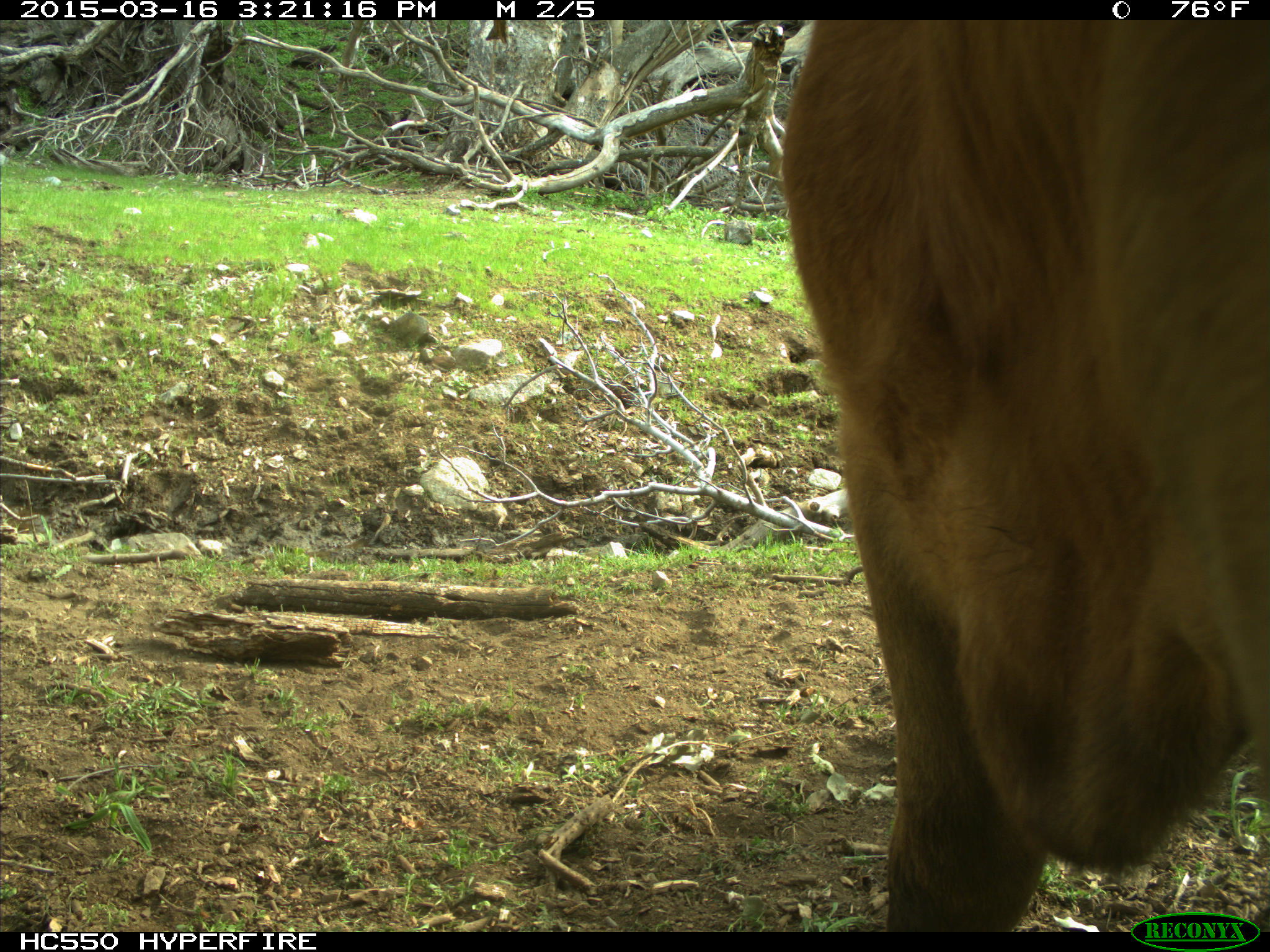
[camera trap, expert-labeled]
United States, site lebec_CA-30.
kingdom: Animalia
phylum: Chordata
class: Mammalia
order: Artiodactyla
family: Bovidae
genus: Bos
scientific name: Bos taurus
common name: domestic cow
Bos taurus (domestic cow).